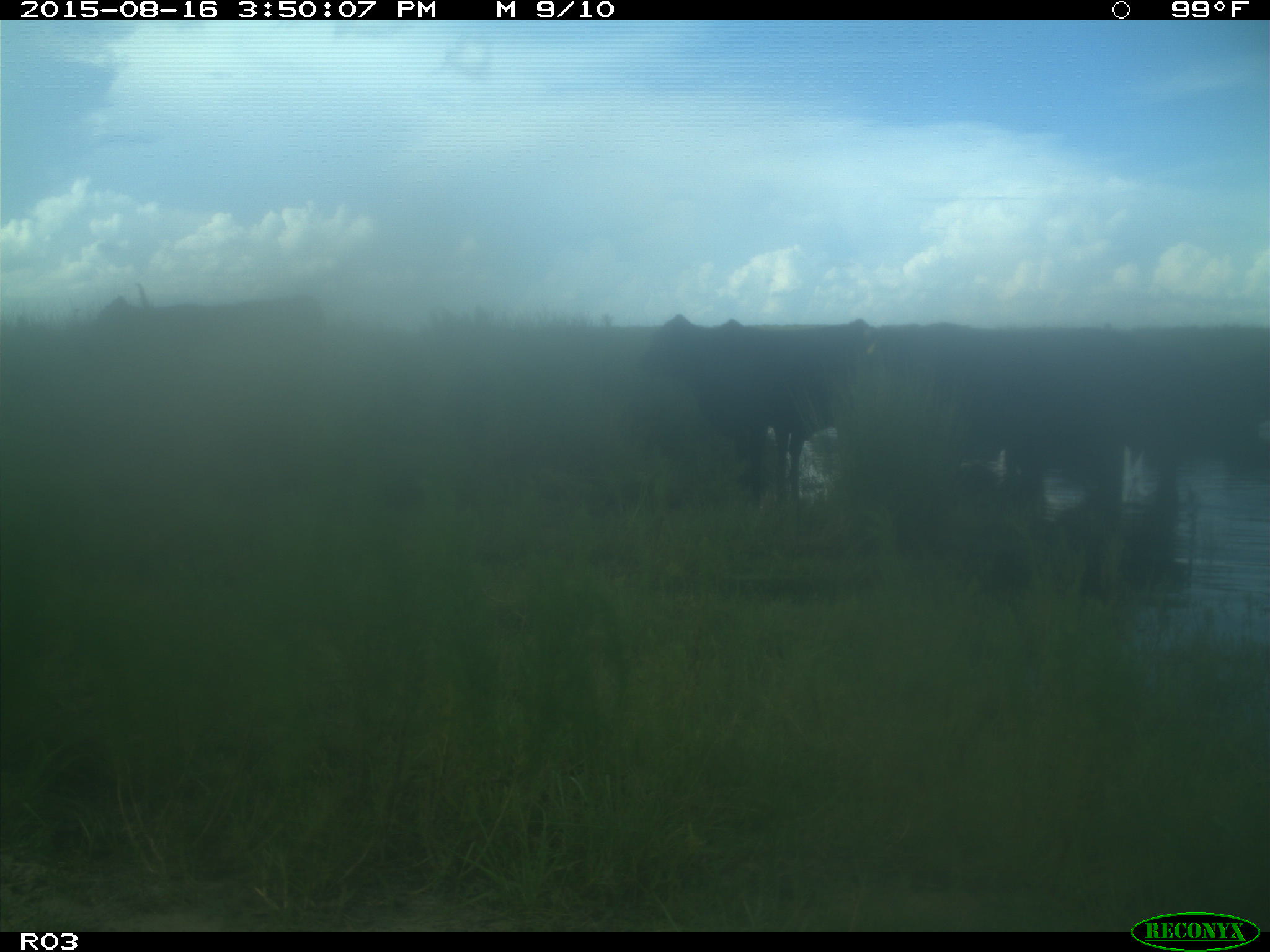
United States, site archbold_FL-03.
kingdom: Animalia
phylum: Chordata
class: Mammalia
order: Artiodactyla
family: Bovidae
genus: Bos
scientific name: Bos taurus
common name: domestic cow